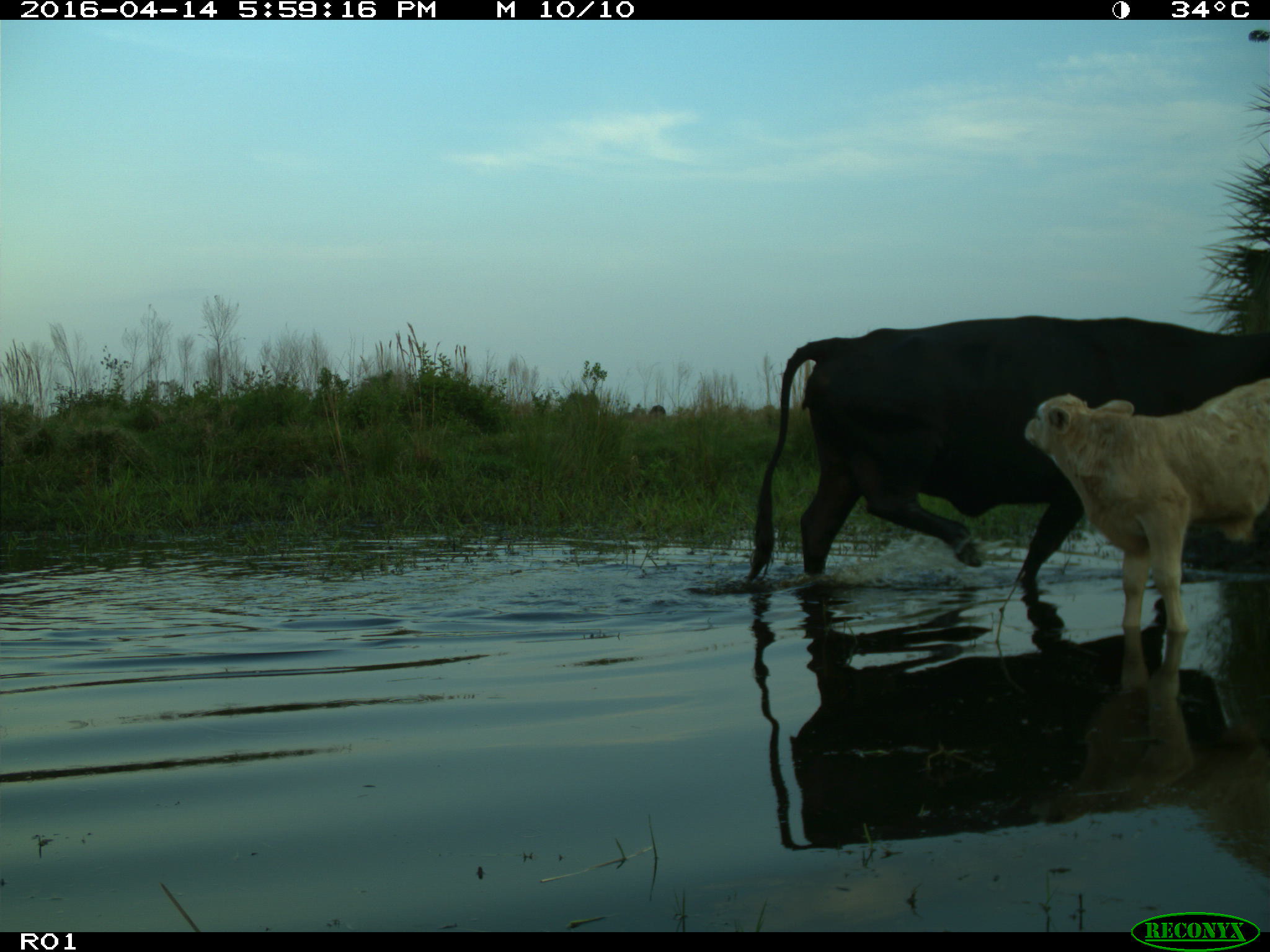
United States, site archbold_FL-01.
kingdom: Animalia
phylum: Chordata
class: Mammalia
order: Artiodactyla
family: Bovidae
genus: Bos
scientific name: Bos taurus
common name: domestic cow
Bos taurus (domestic cow).